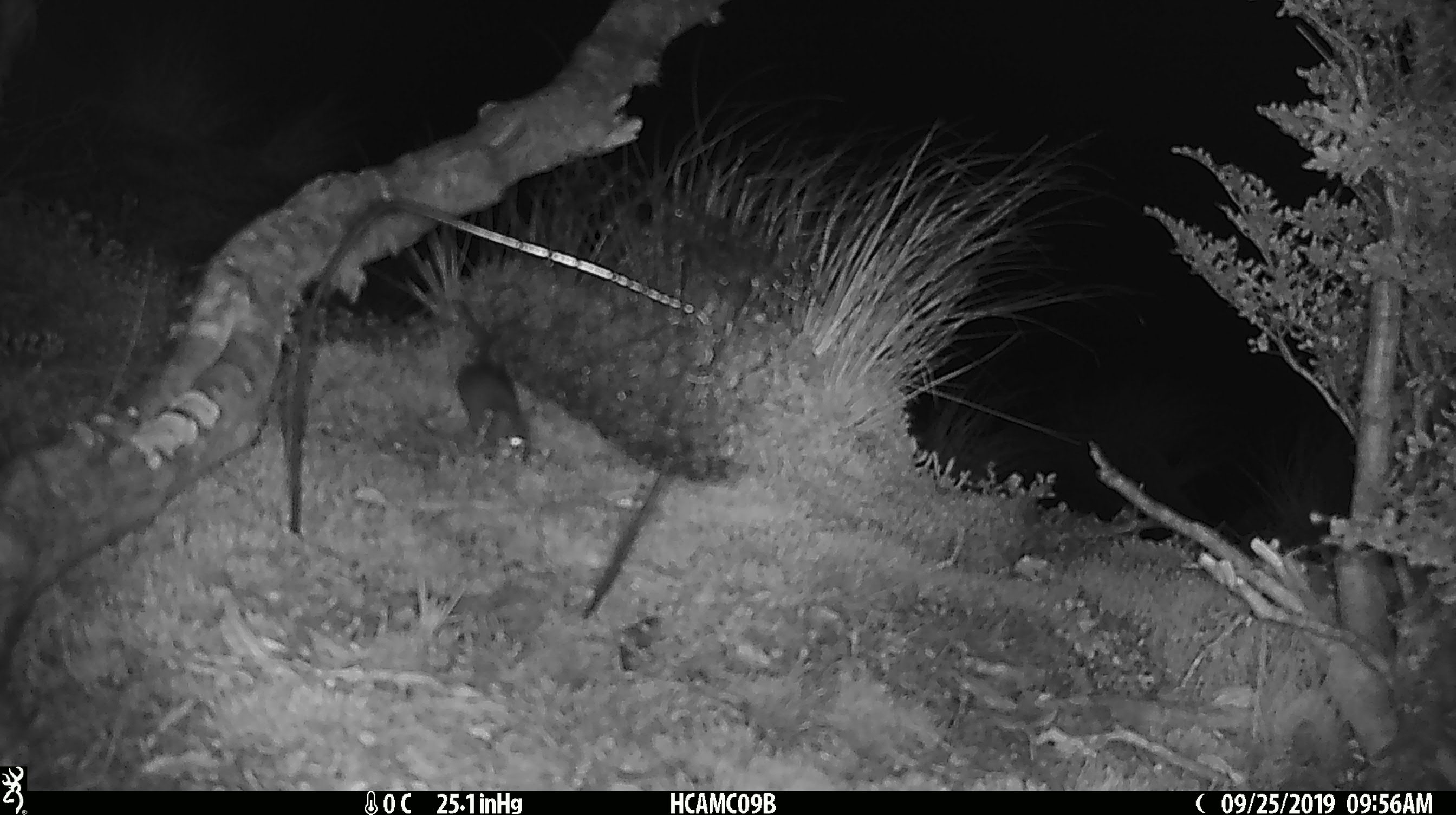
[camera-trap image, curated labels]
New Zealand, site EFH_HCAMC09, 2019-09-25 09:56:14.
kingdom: Animalia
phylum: Chordata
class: Mammalia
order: Rodentia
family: Muridae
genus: Mus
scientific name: Mus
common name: mouse